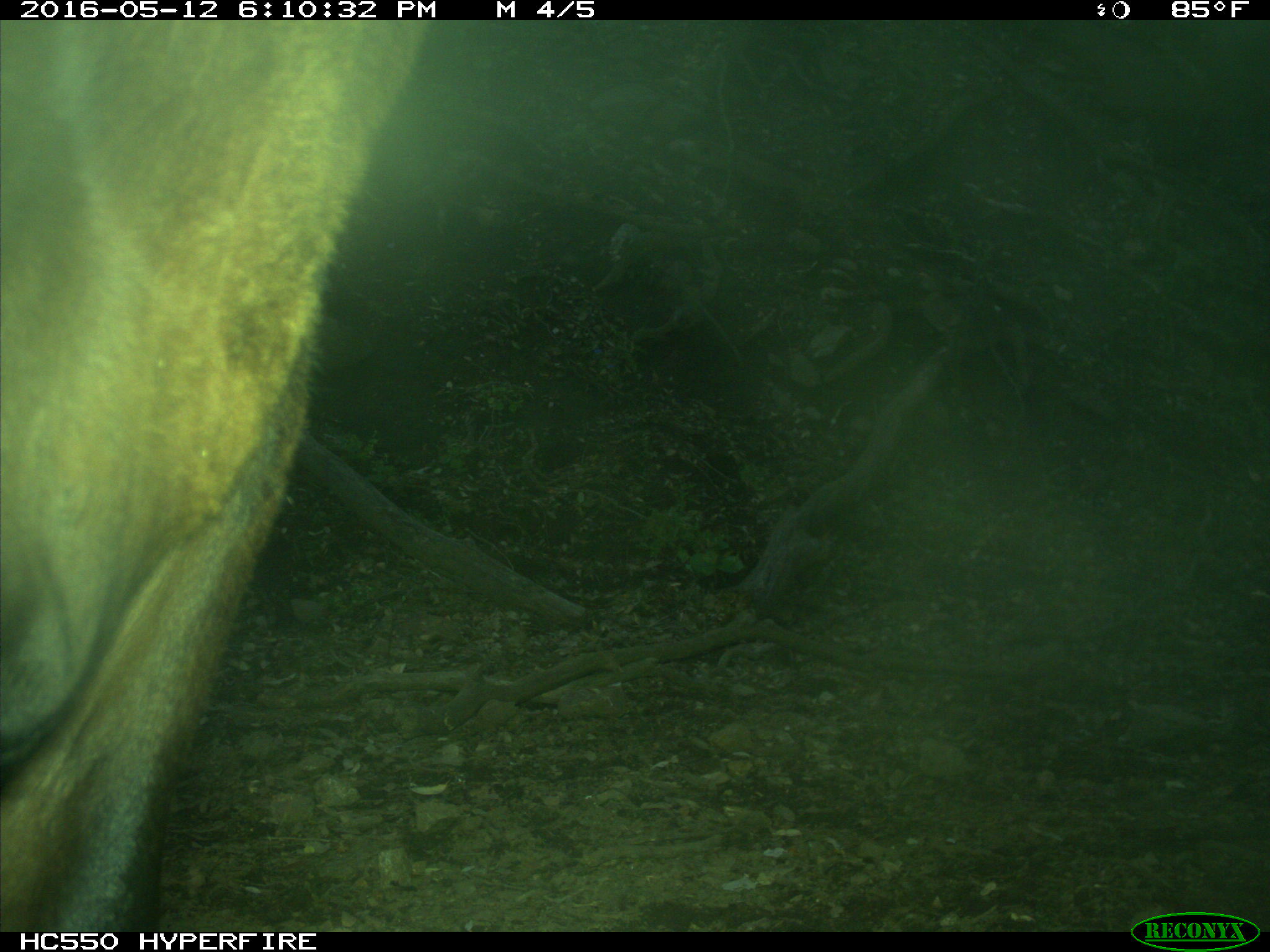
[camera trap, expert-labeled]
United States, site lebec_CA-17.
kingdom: Animalia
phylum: Chordata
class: Mammalia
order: Artiodactyla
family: Bovidae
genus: Bos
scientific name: Bos taurus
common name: domestic cow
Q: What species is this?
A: Bos taurus (domestic cow).